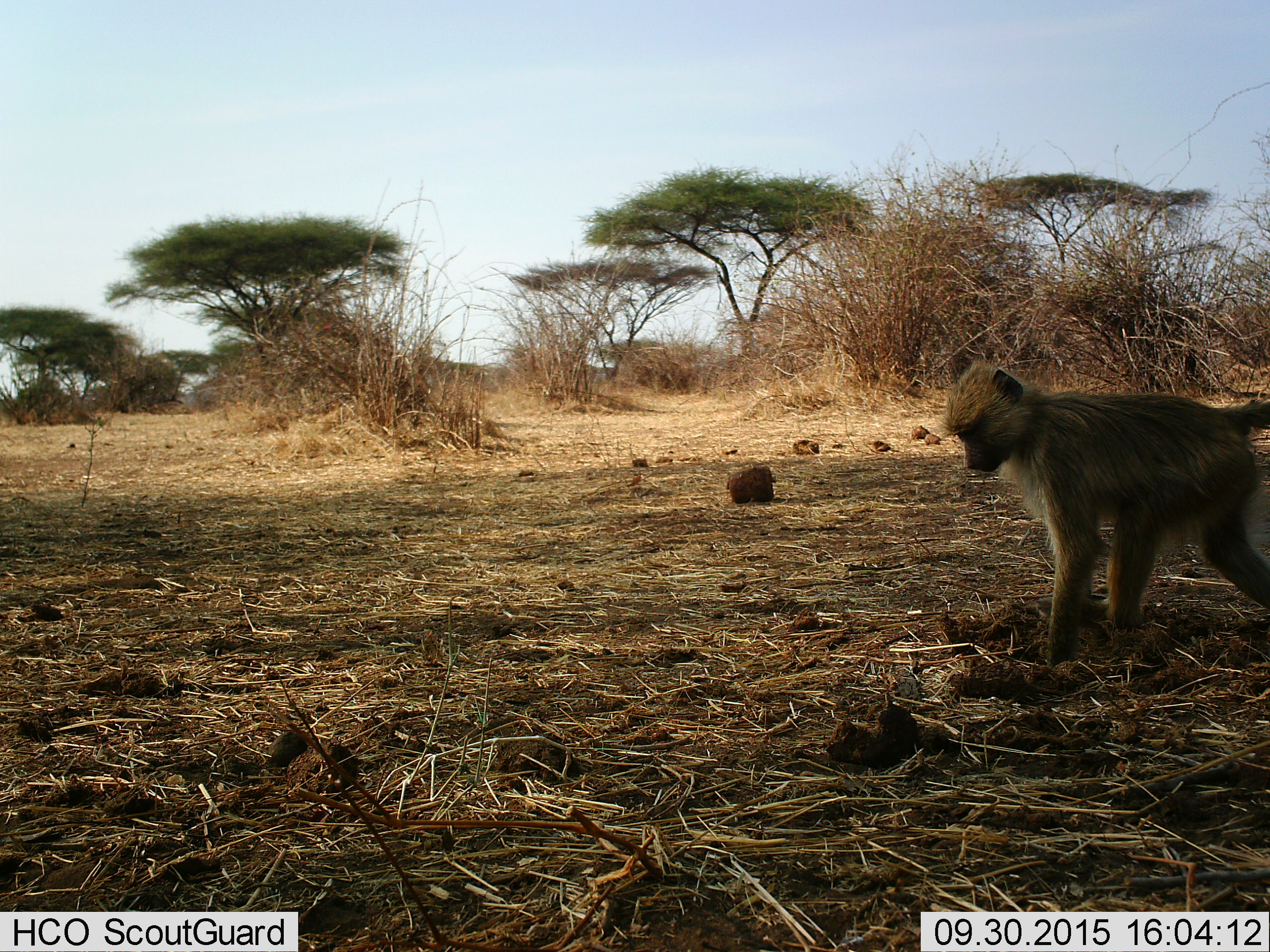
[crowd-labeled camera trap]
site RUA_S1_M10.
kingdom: Animalia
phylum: Chordata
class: Mammalia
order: Primates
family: Cercopithecidae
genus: Papio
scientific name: Papio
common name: baboon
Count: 1.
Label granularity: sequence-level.